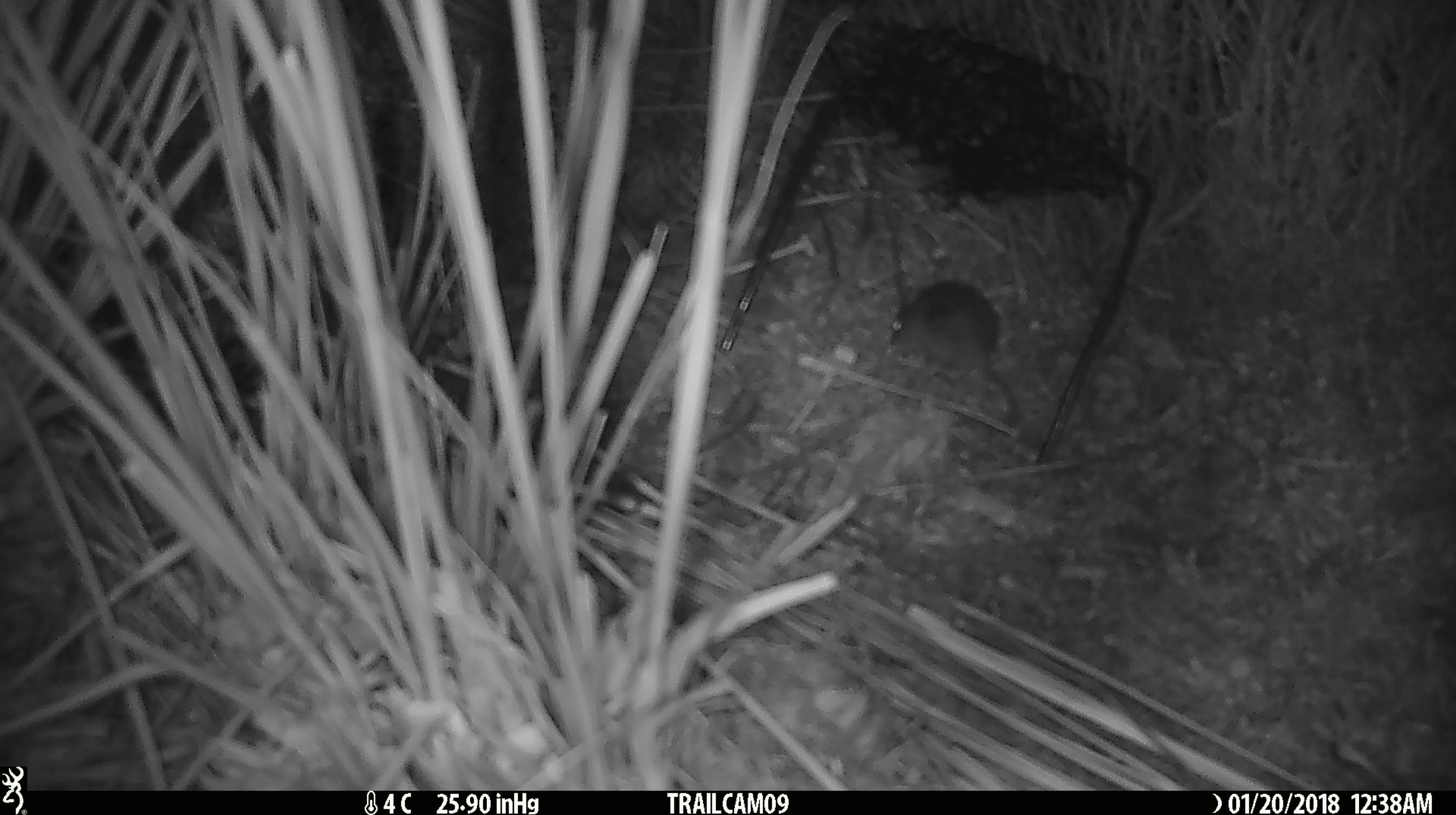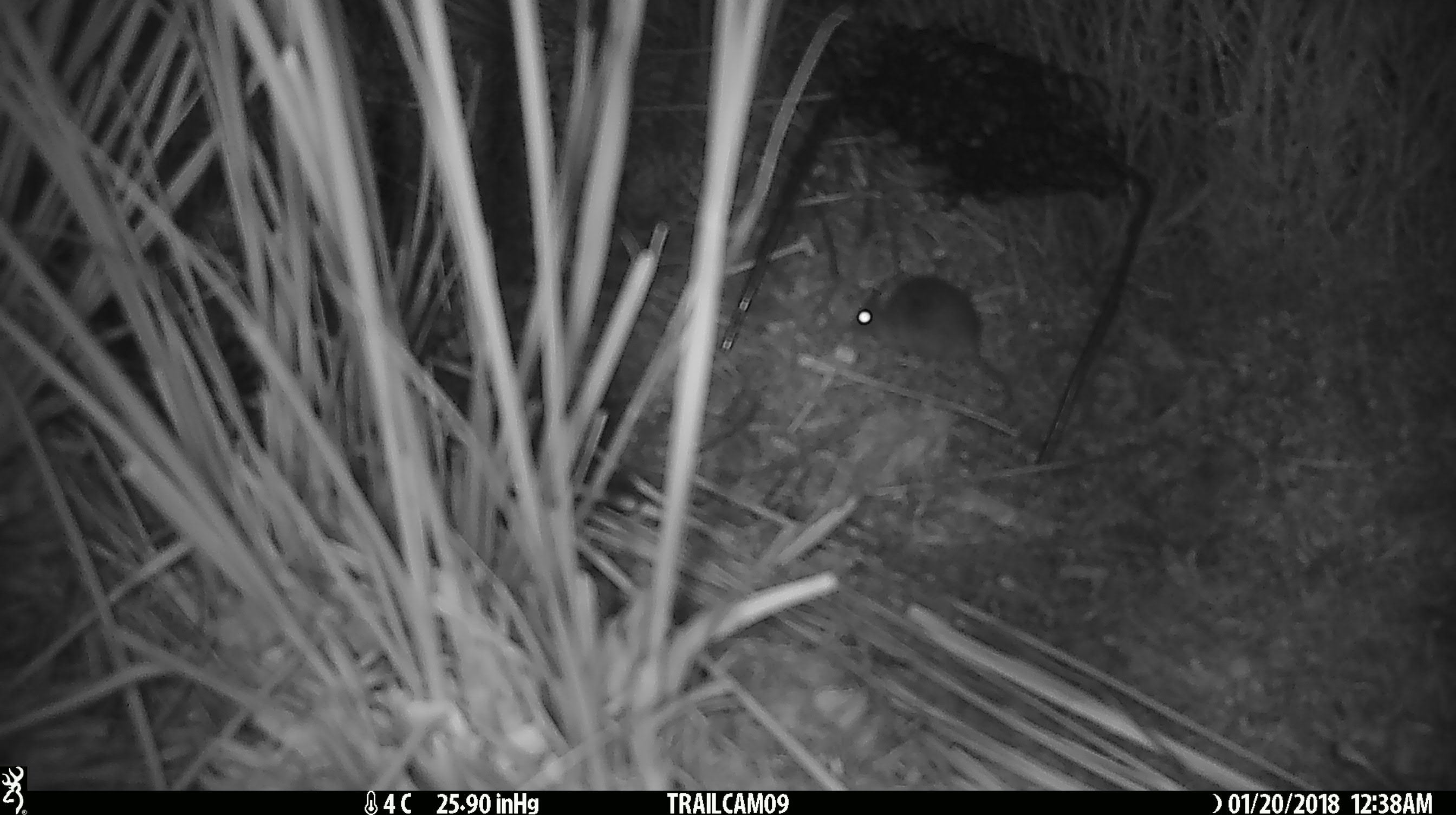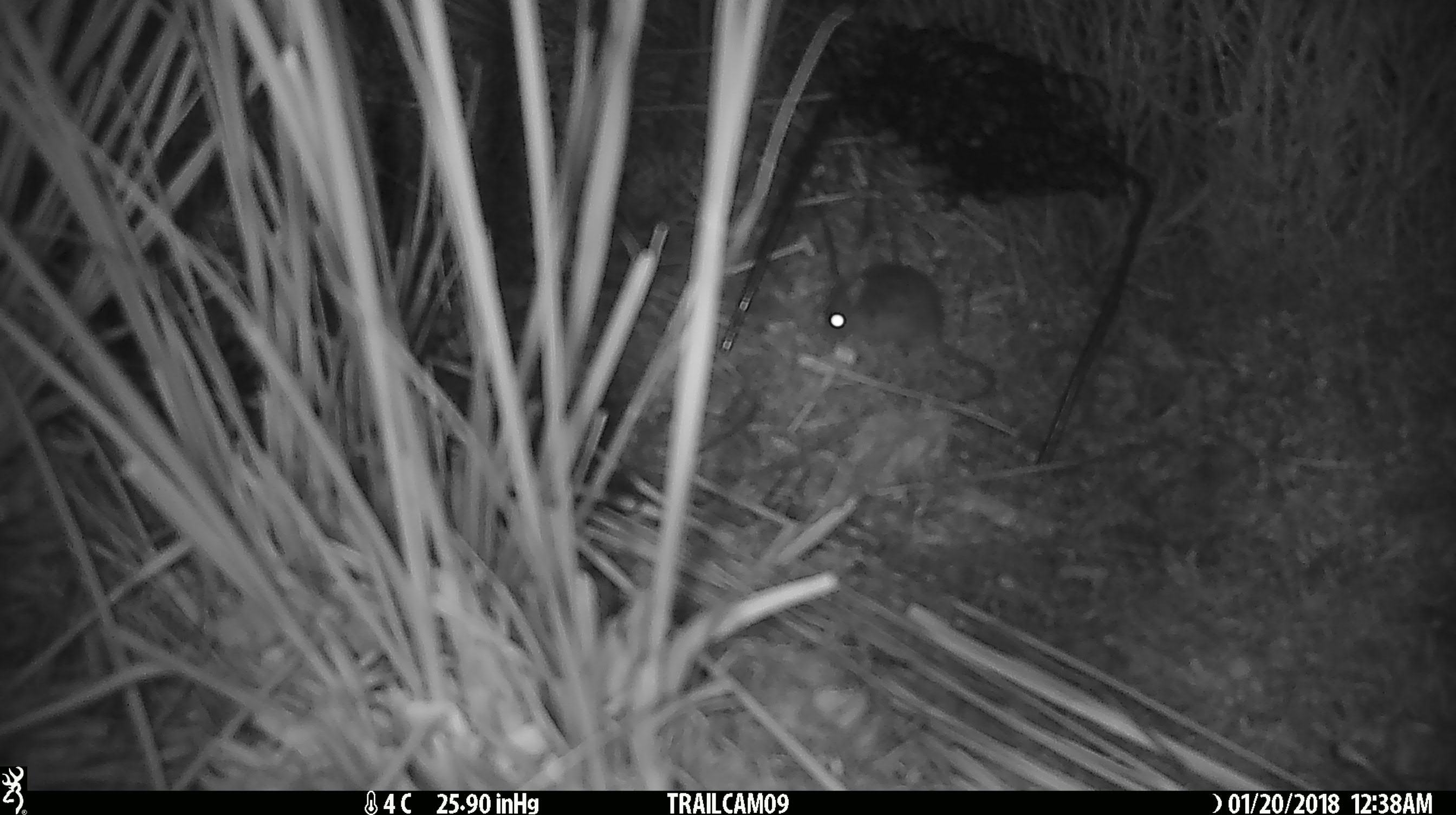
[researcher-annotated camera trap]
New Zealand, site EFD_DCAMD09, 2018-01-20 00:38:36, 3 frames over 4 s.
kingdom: Animalia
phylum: Chordata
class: Mammalia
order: Rodentia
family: Muridae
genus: Mus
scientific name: Mus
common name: mouse